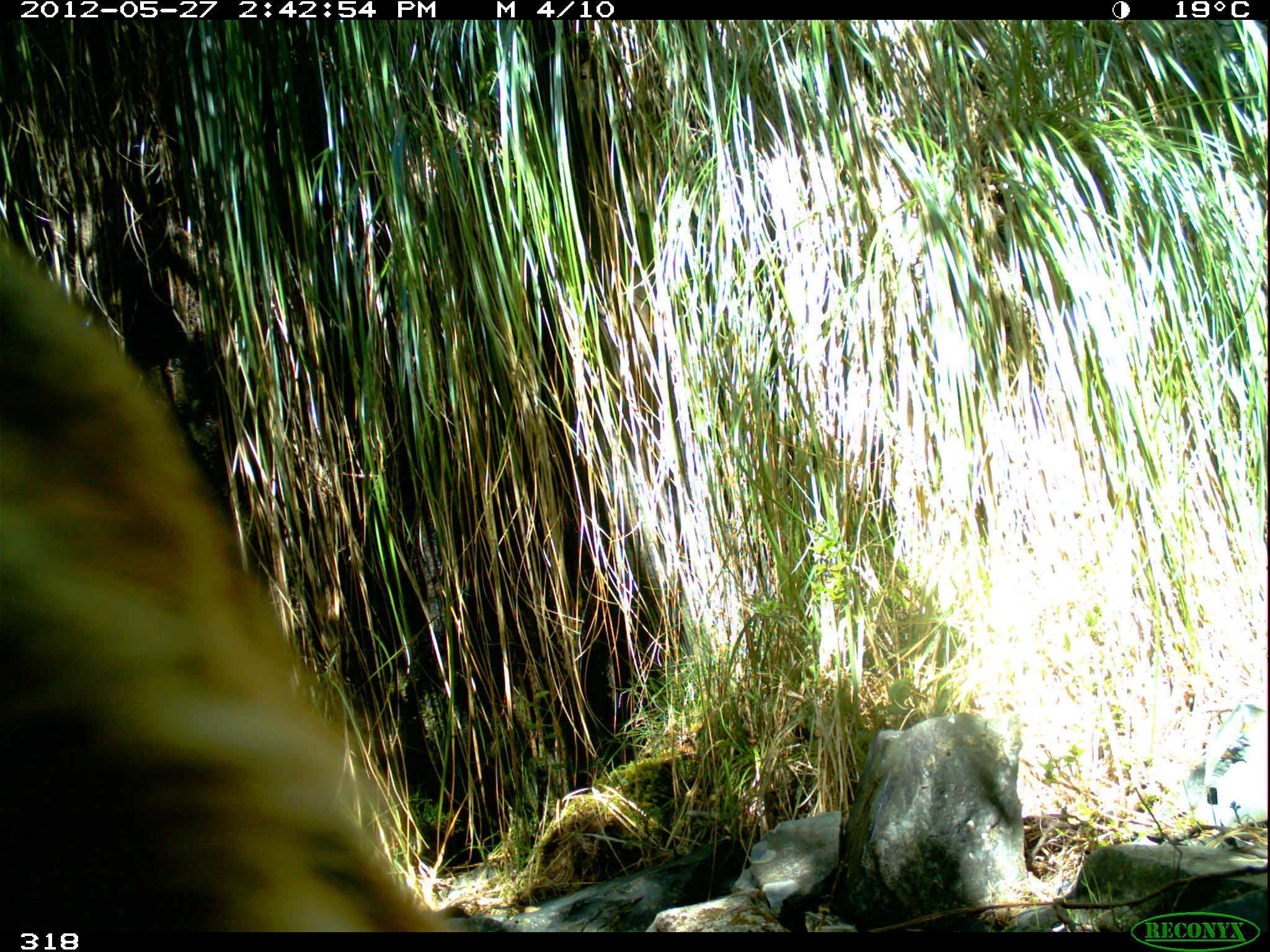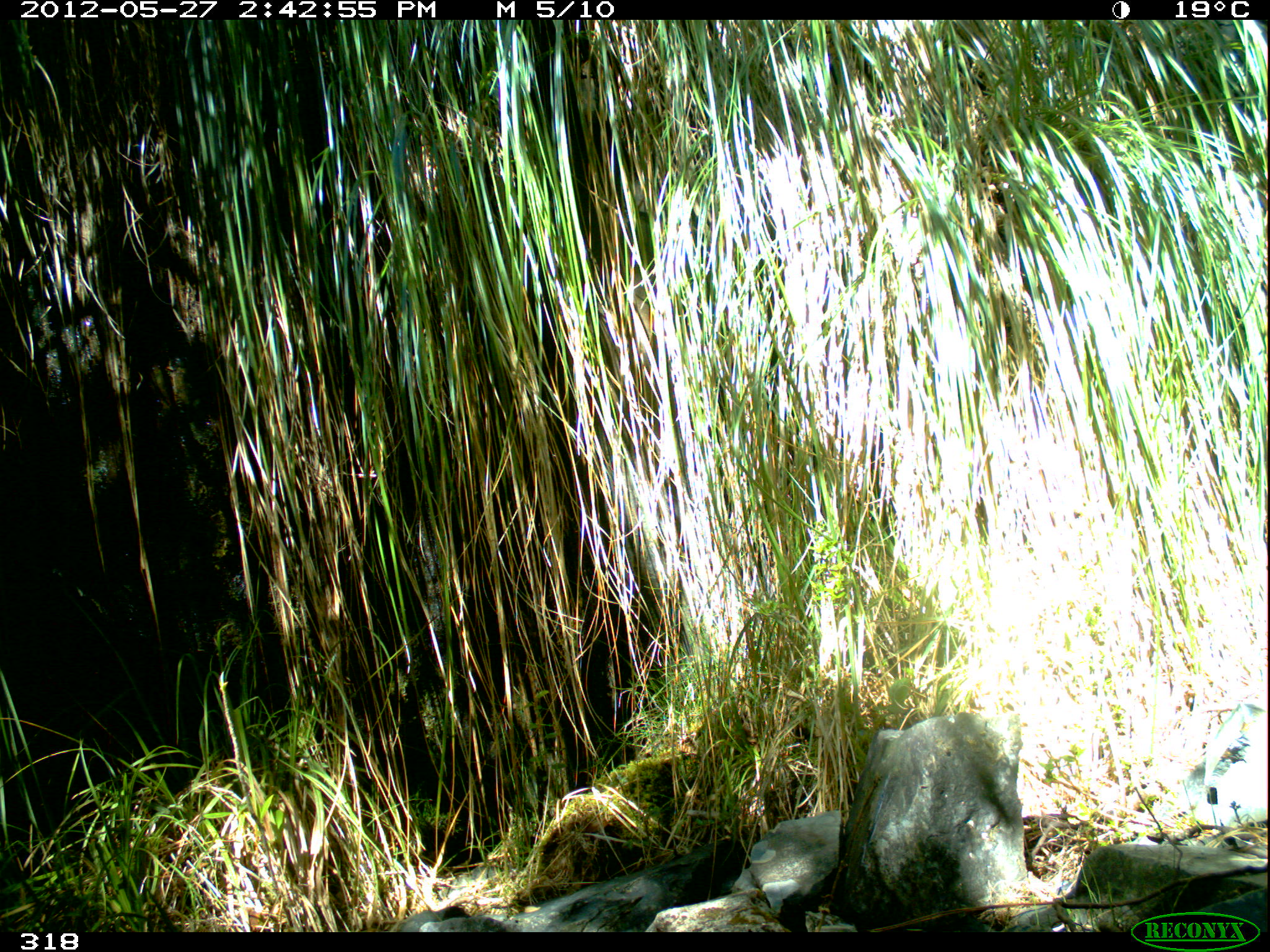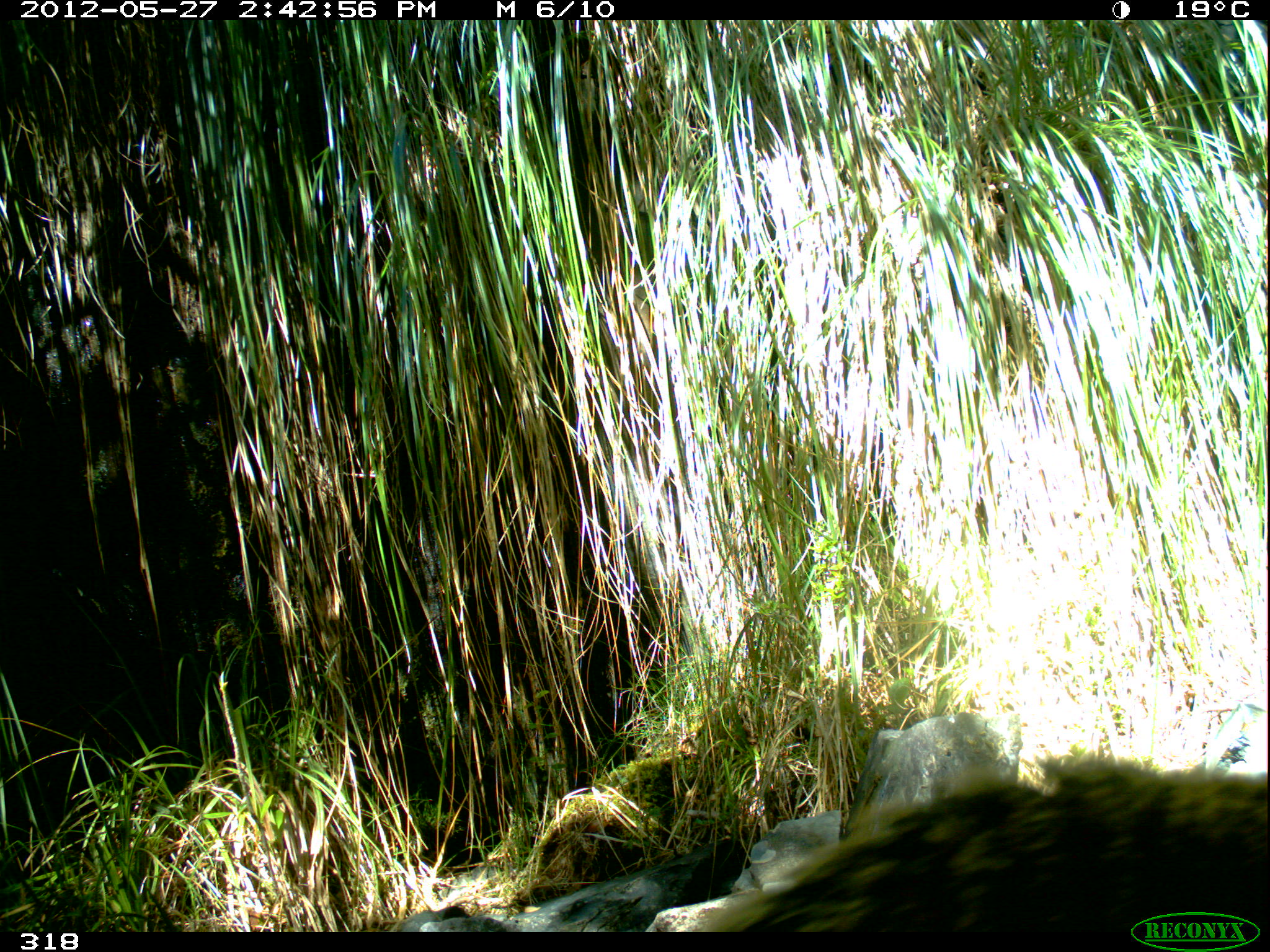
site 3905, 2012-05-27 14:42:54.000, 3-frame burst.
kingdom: Animalia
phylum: Chordata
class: Mammalia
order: Carnivora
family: Procyonidae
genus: Nasua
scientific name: Nasua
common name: coatis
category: unknown coati